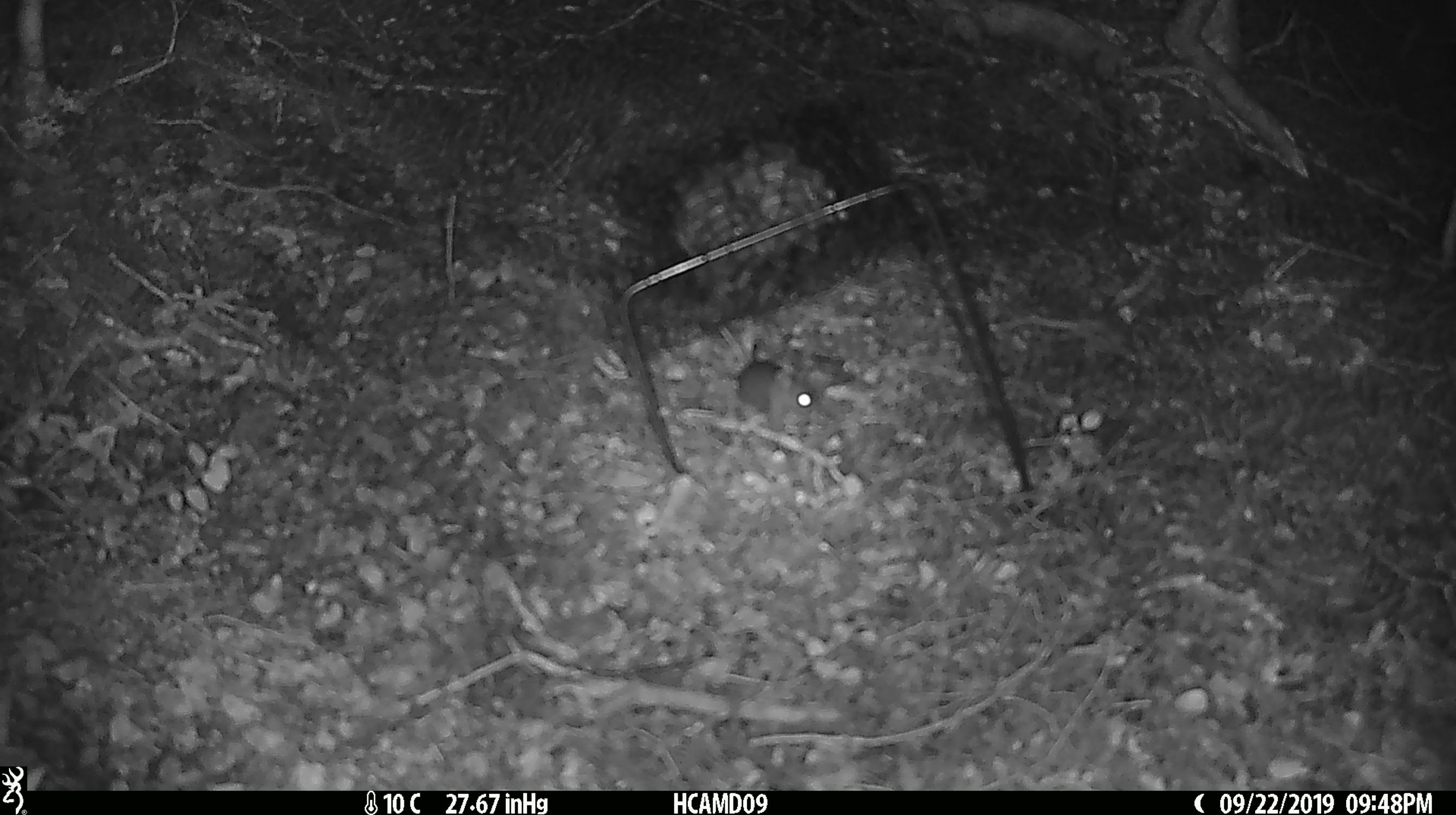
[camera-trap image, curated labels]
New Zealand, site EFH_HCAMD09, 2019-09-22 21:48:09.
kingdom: Animalia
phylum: Chordata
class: Mammalia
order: Rodentia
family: Muridae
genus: Mus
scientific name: Mus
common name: mouse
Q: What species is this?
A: Mouse (Mus).